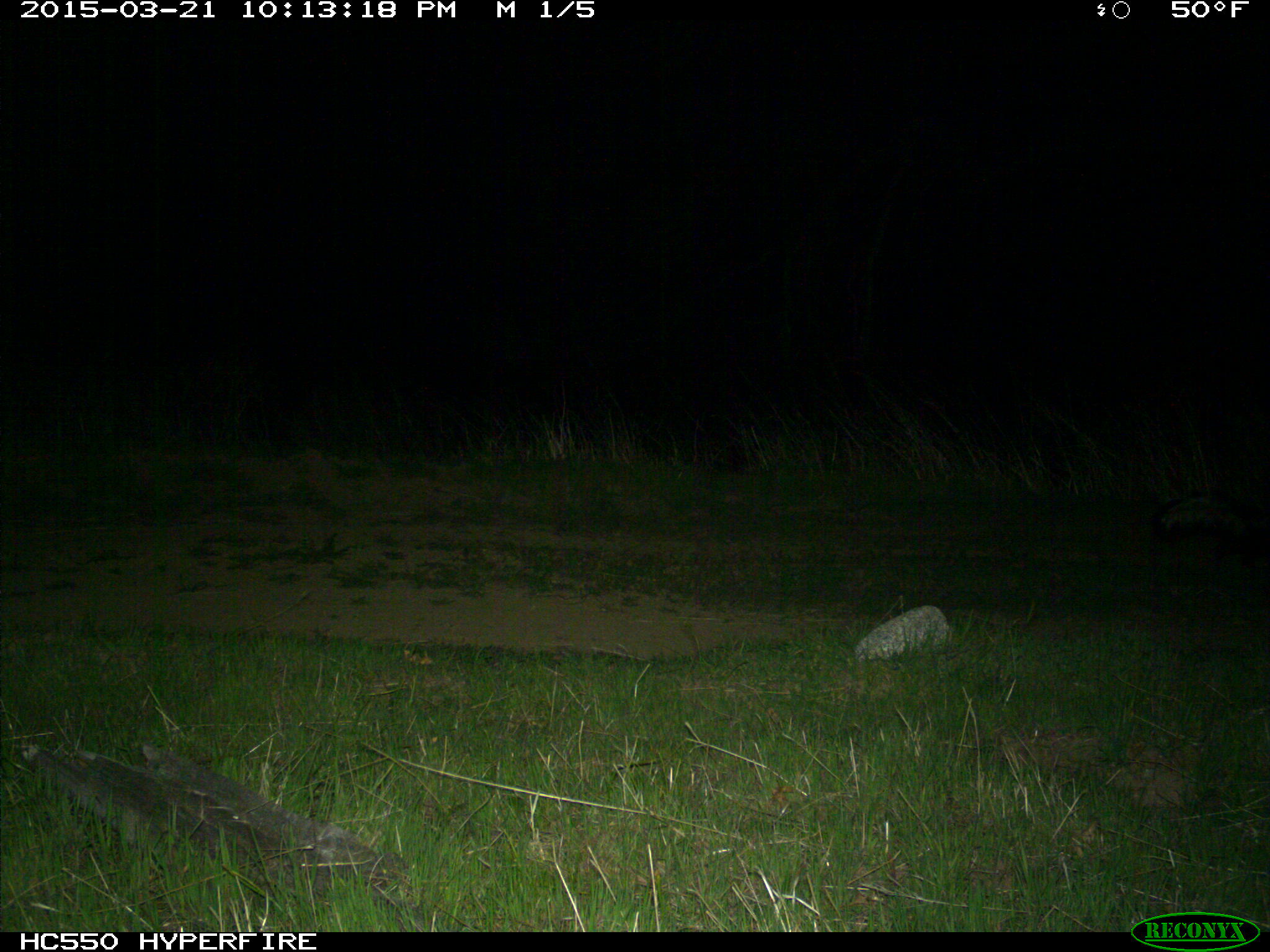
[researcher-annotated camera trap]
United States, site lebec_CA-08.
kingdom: Animalia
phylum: Chordata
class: Mammalia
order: Carnivora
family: Mephitidae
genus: Mephitis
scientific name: Mephitis mephitis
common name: striped skunk